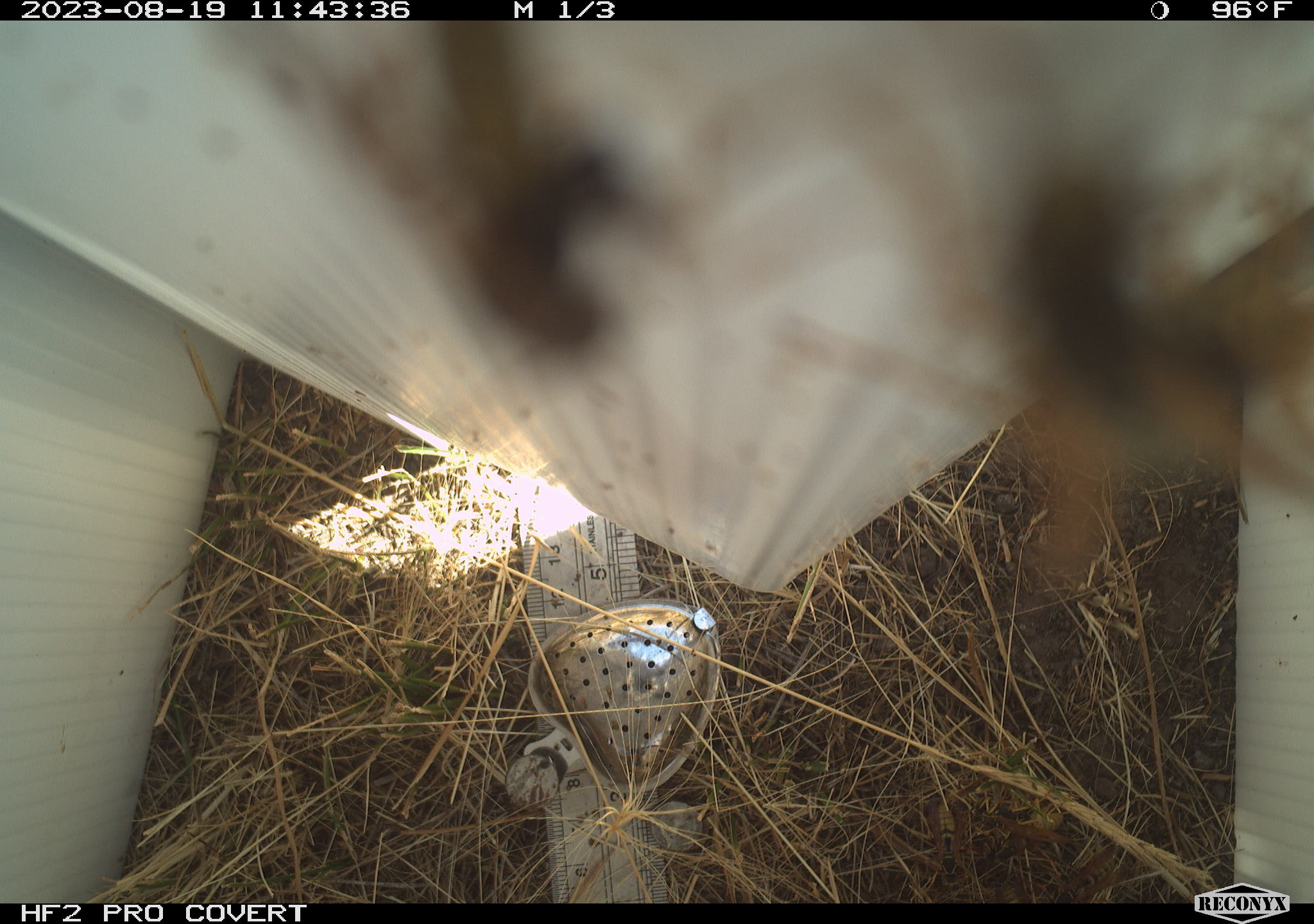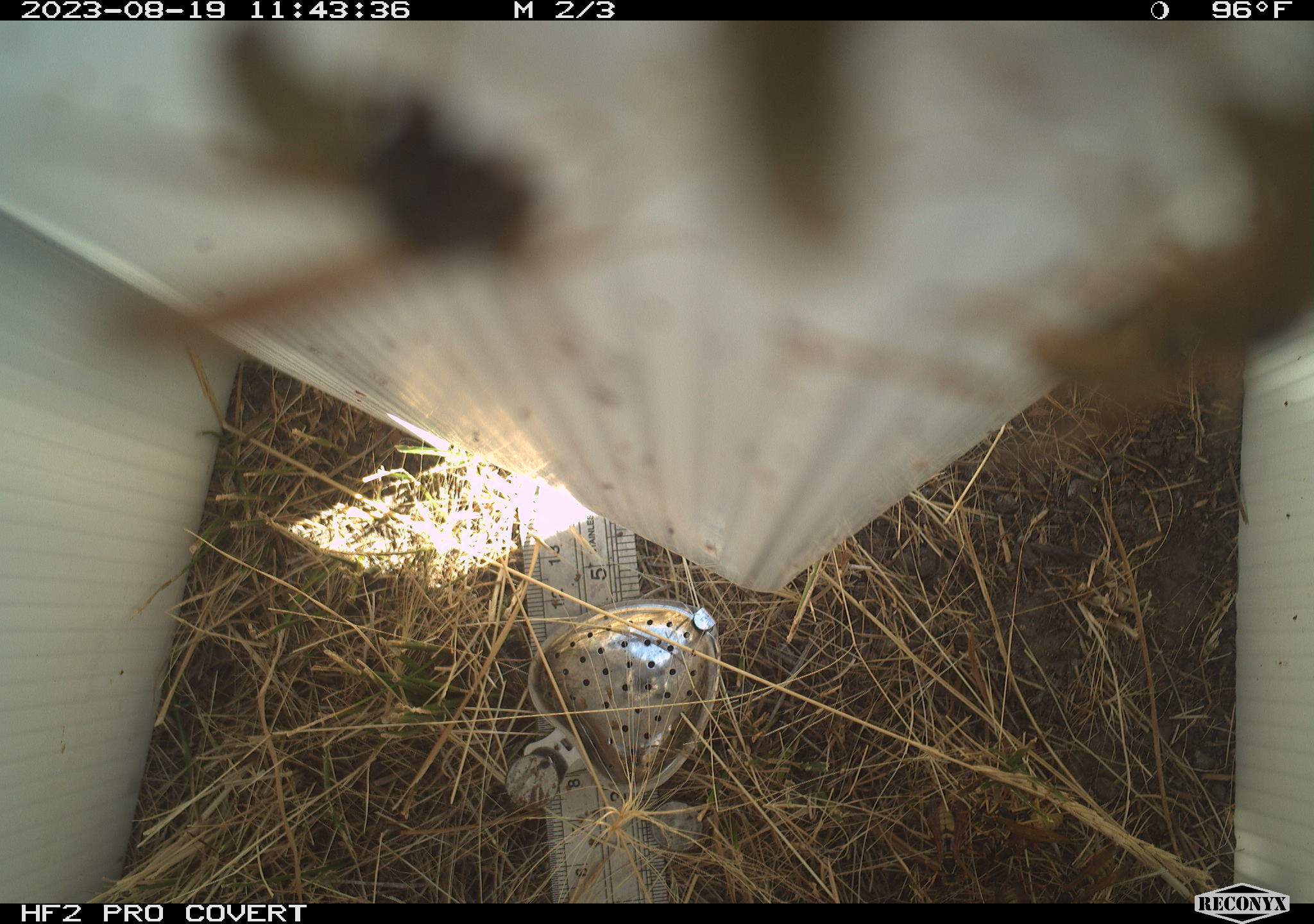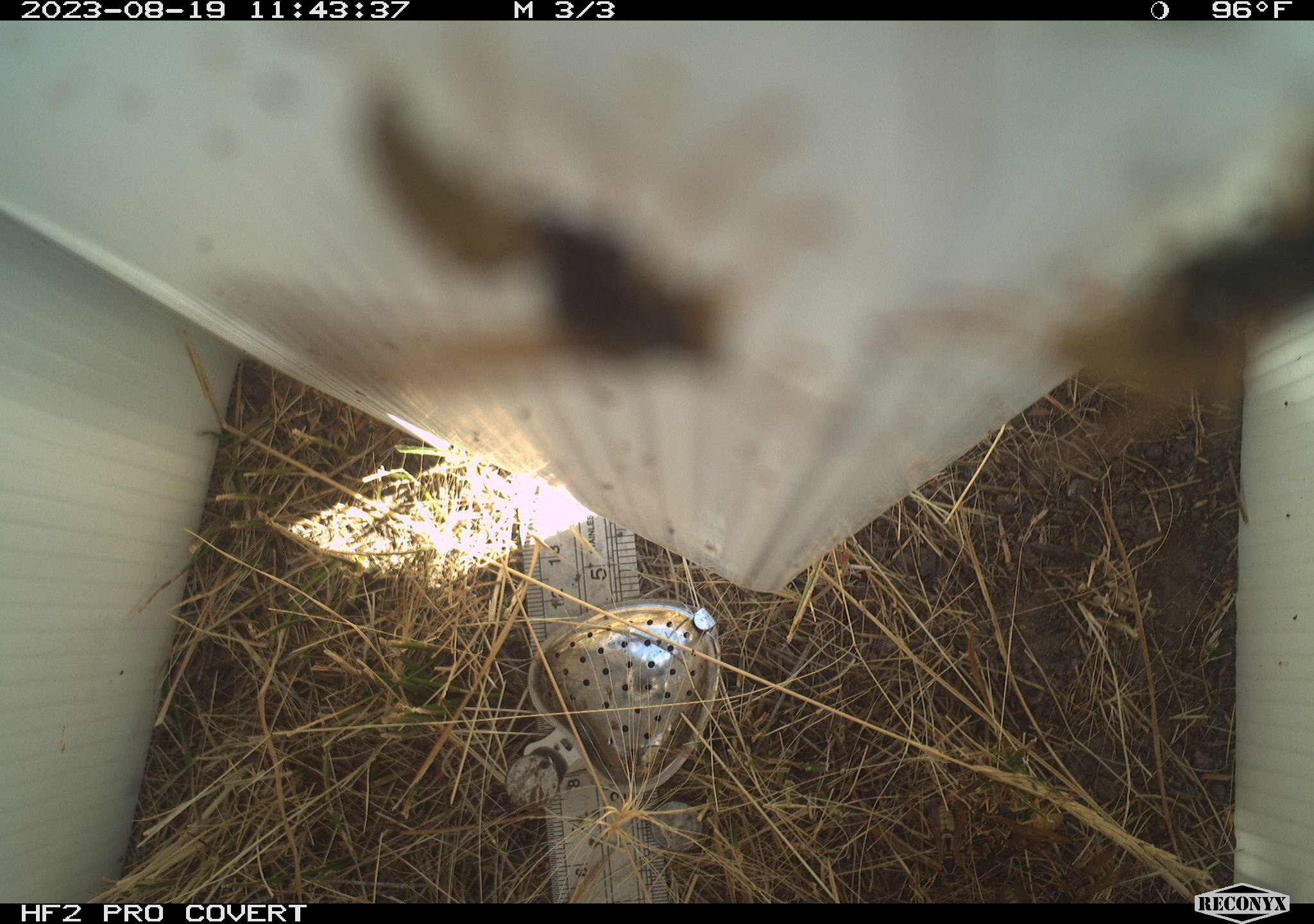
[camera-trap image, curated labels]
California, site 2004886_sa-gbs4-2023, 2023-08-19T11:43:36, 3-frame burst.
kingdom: Animalia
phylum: Arthropoda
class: Insecta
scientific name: Insecta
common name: insect